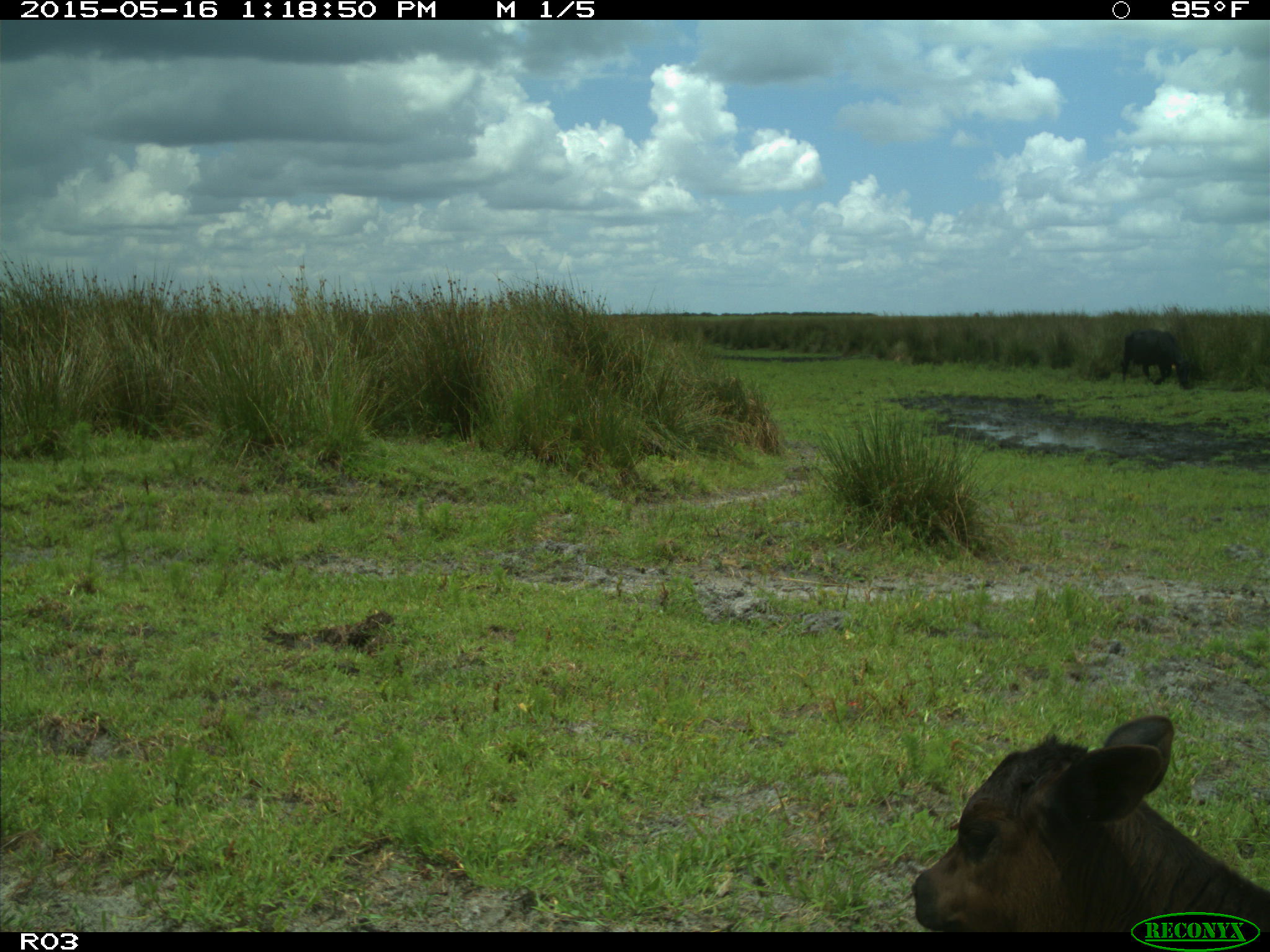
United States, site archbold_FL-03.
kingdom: Animalia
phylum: Chordata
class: Mammalia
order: Artiodactyla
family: Bovidae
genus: Bos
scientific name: Bos taurus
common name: domestic cow